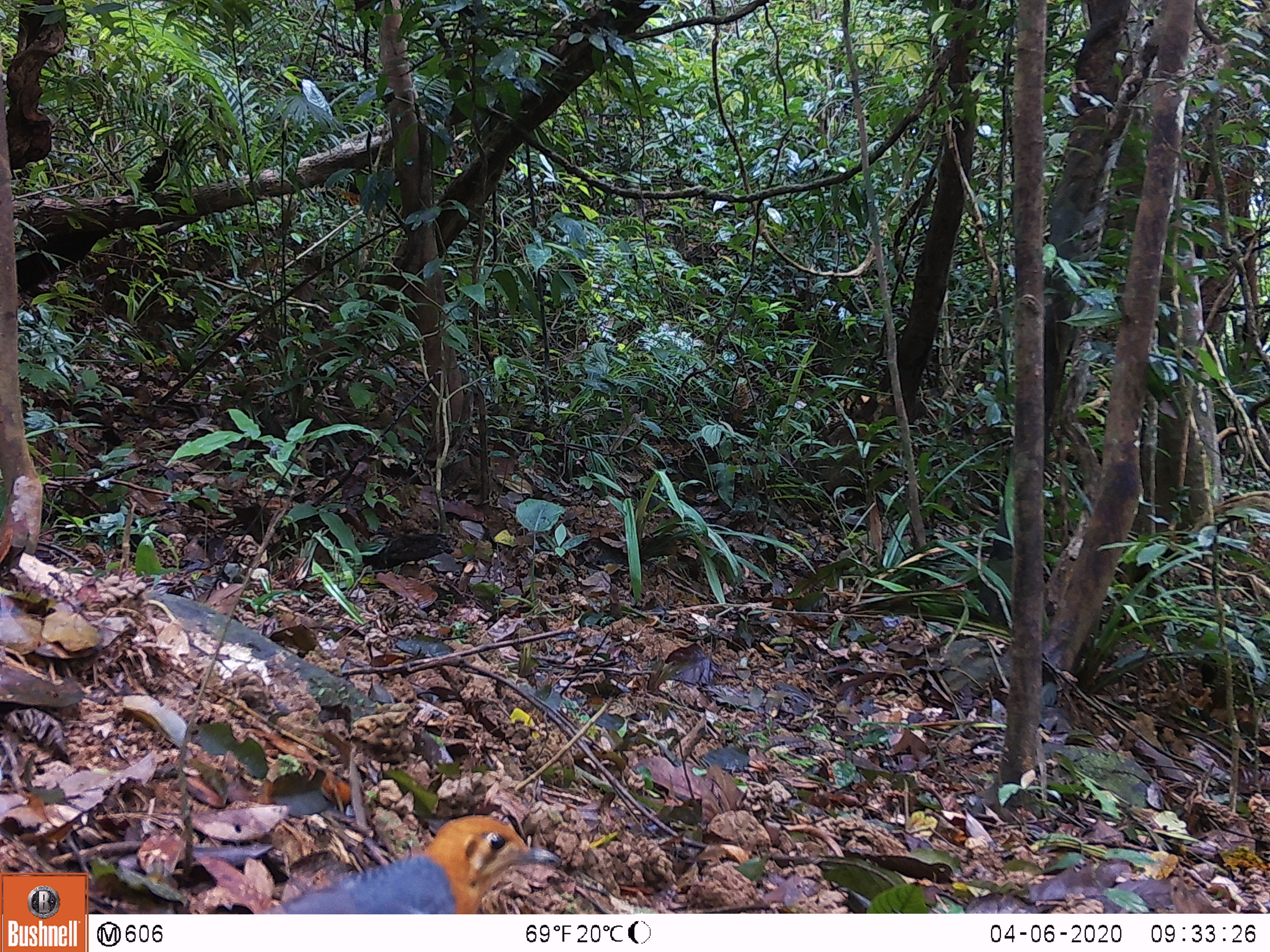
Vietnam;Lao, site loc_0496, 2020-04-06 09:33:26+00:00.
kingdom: Animalia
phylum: Chordata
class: Aves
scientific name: Aves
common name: bird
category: unidentified bird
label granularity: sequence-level